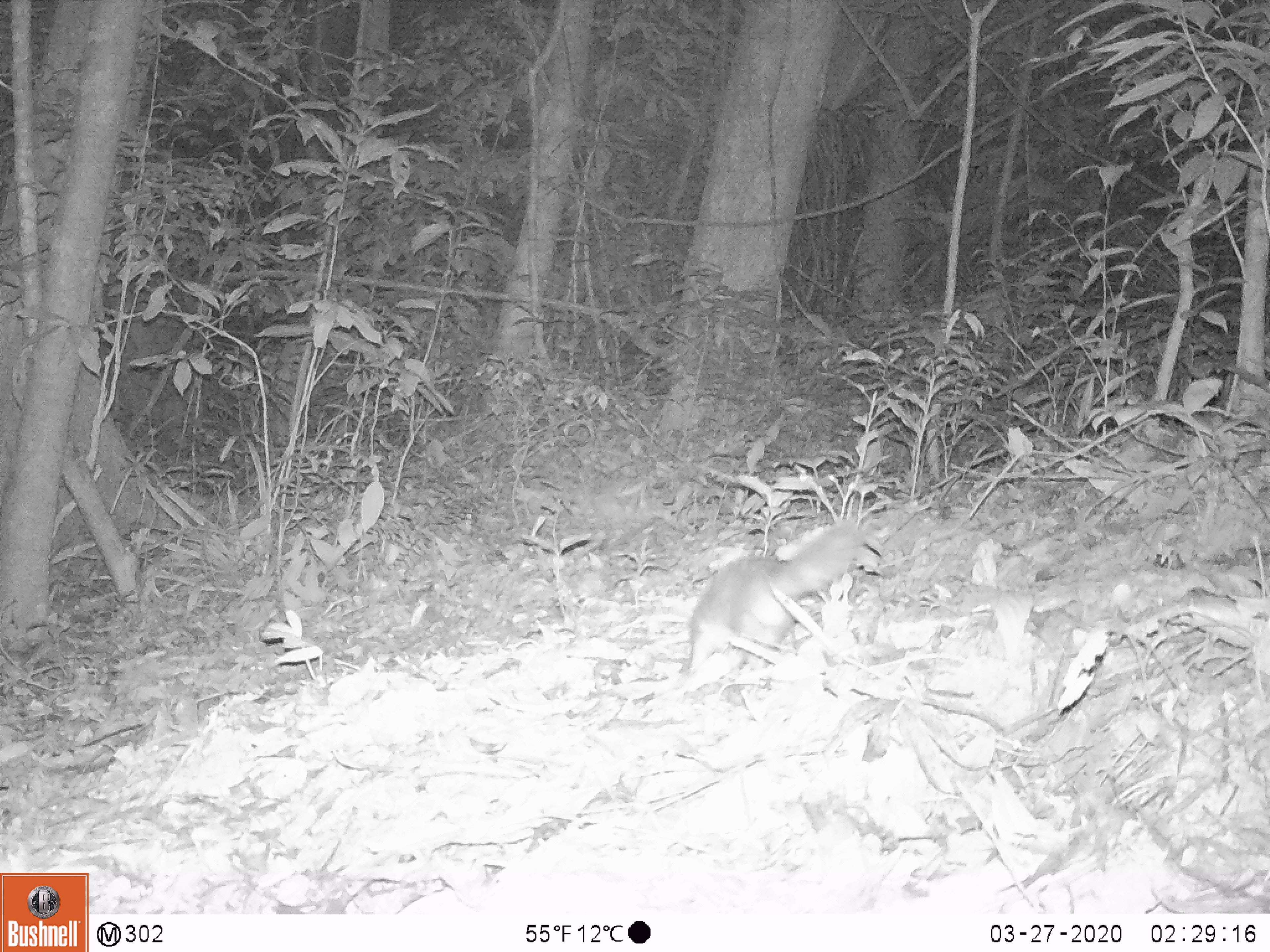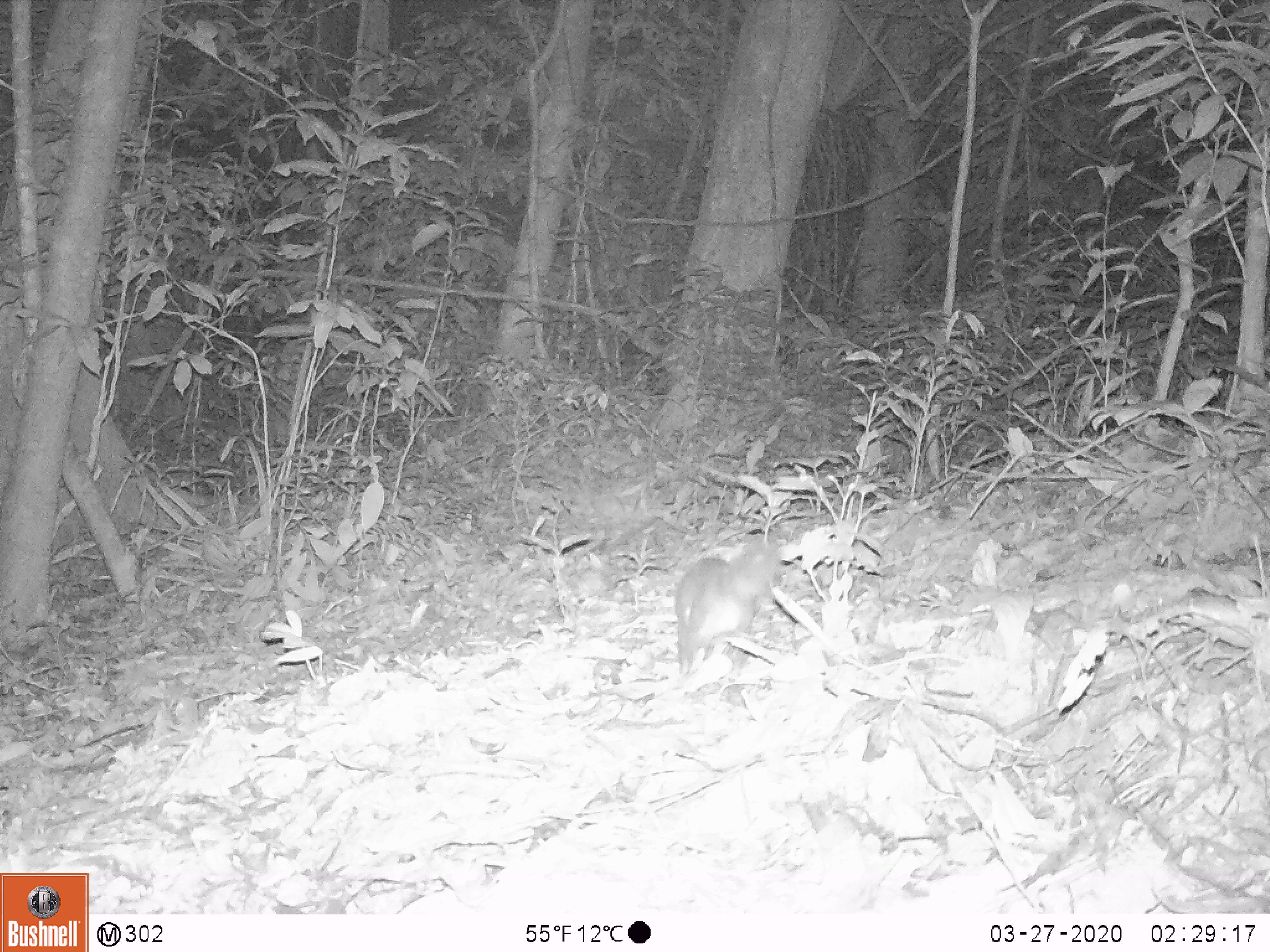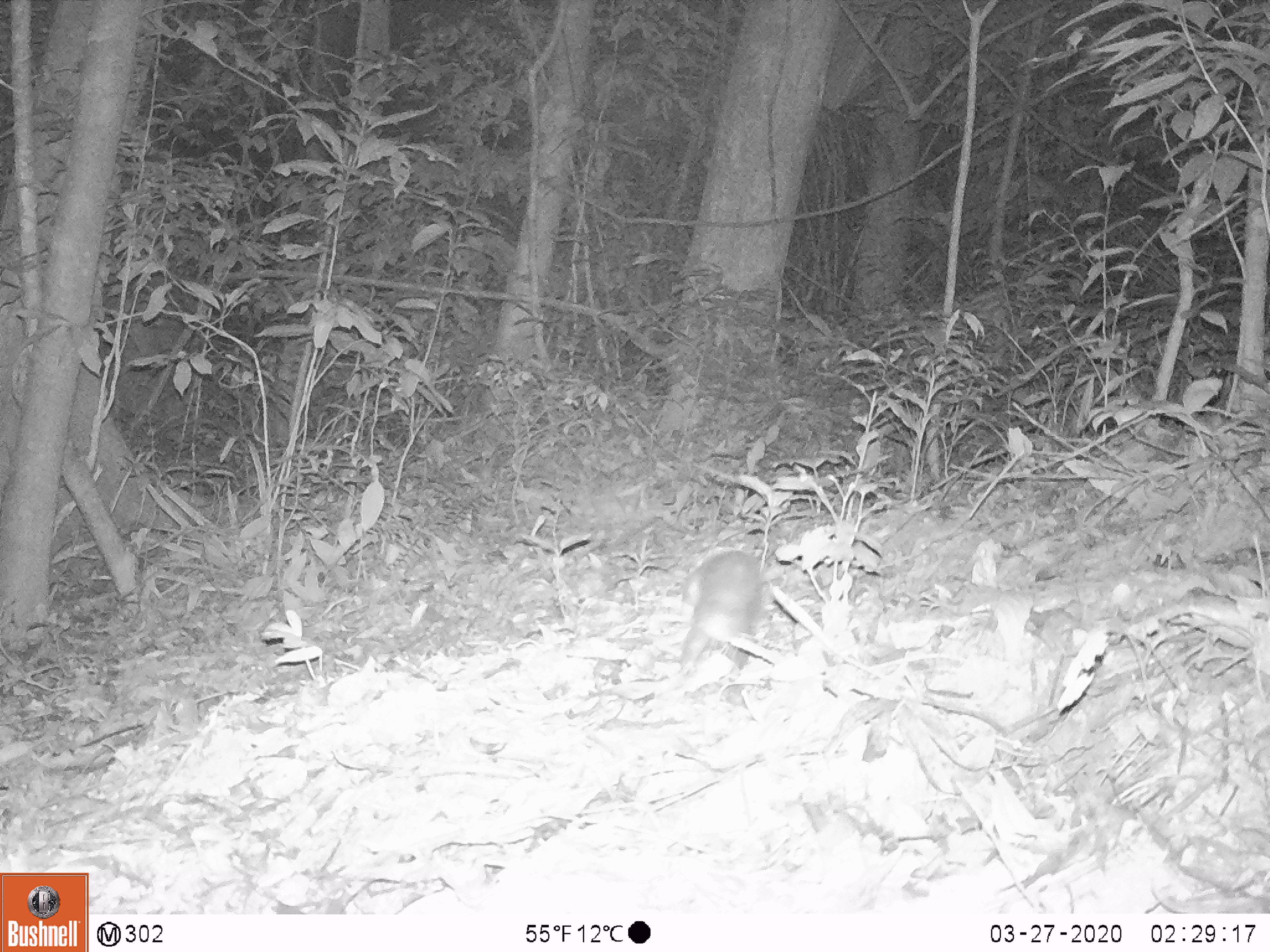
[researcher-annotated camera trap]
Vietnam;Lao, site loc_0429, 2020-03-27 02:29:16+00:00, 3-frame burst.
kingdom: Animalia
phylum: Chordata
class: Mammalia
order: Carnivora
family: Mustelidae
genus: Melogale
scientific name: Melogale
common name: ferret badger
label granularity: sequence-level